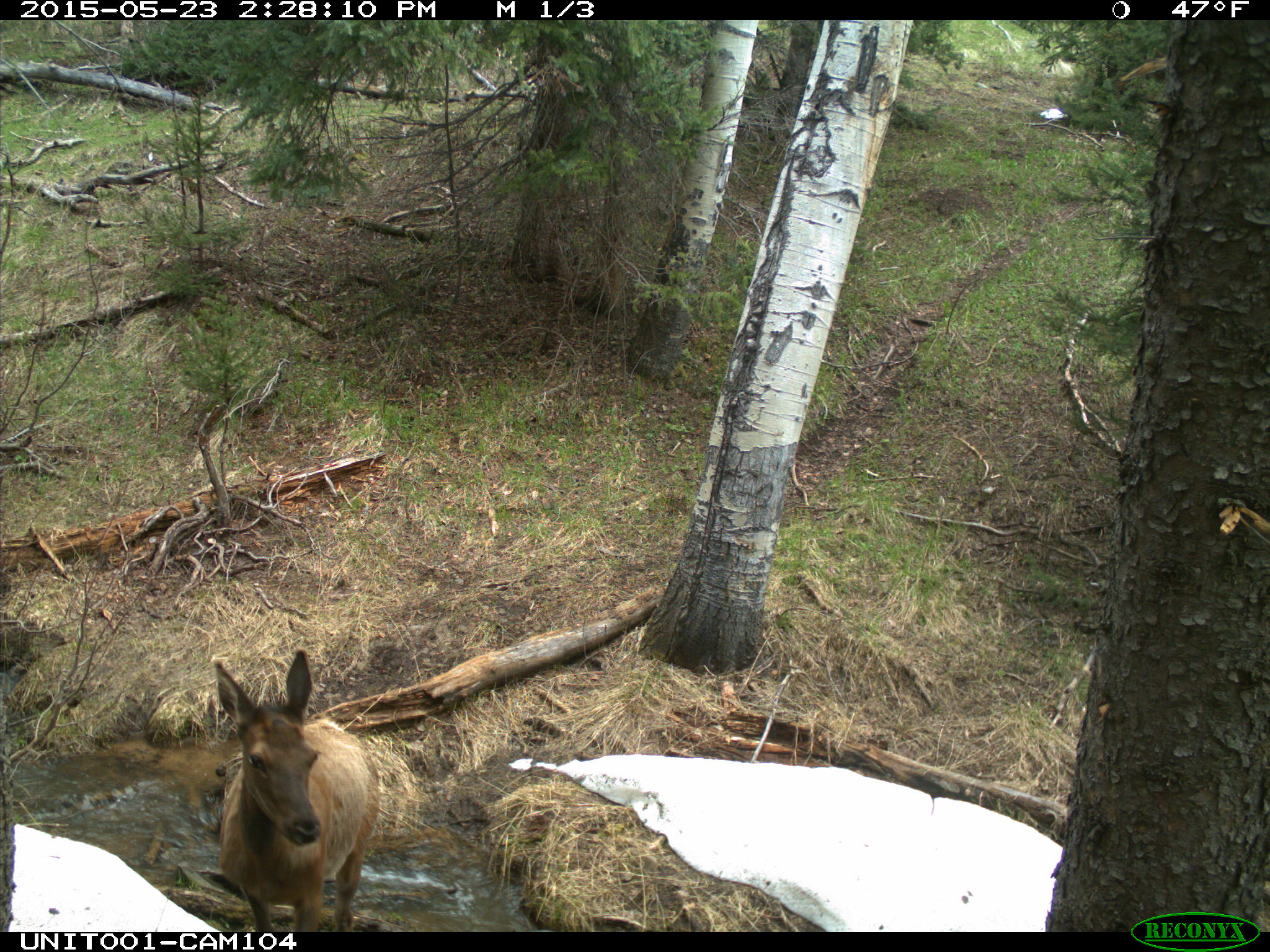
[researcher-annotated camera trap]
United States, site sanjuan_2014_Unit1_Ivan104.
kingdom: Animalia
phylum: Chordata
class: Mammalia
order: Artiodactyla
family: Cervidae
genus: Cervus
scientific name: Cervus elaphus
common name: red deer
Cervus elaphus (red deer).